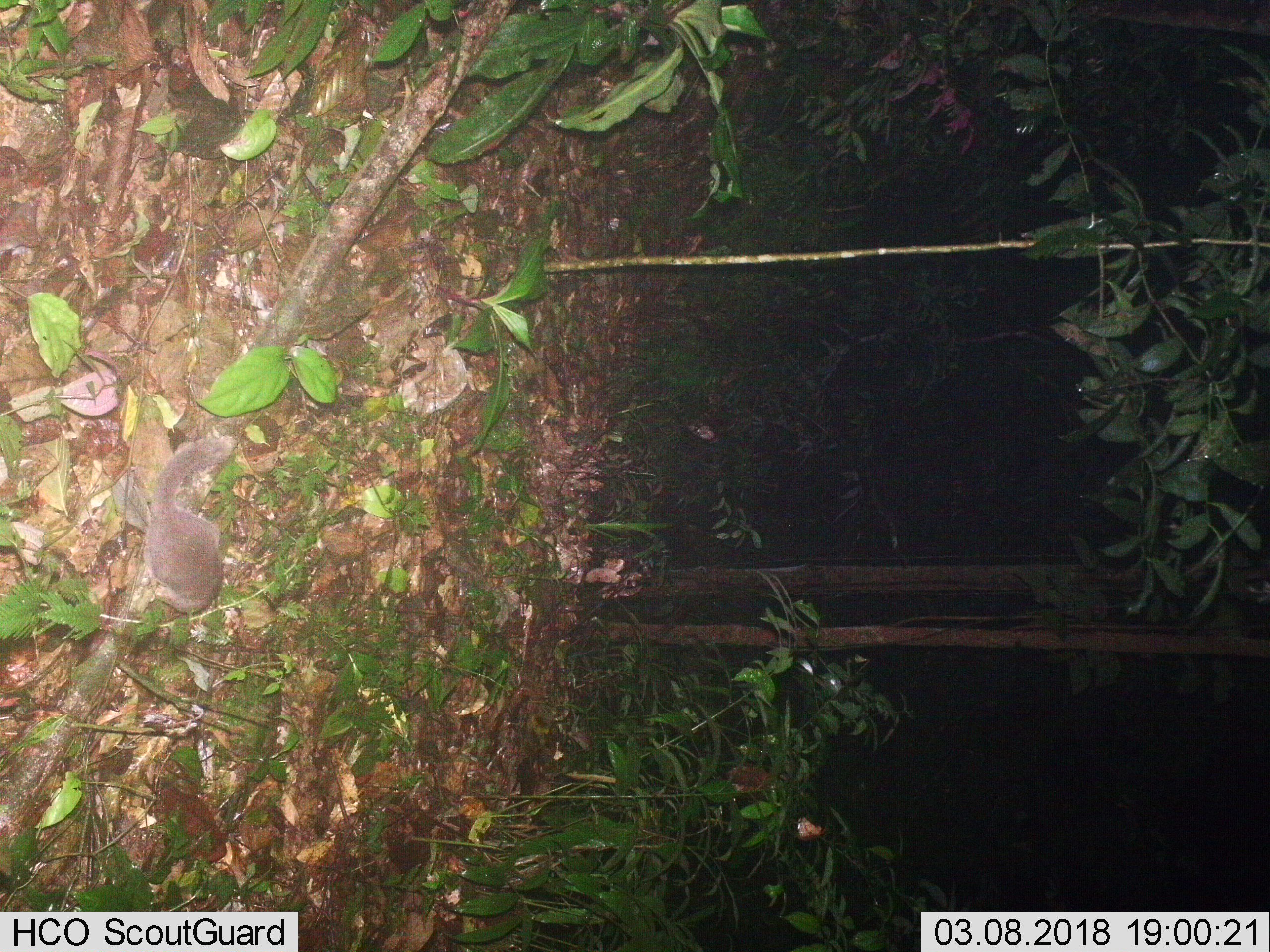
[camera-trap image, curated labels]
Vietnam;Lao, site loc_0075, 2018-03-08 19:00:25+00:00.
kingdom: Animalia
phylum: Chordata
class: Mammalia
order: Carnivora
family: Mustelidae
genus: Melogale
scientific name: Melogale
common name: ferret badger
Ferret badger (Melogale). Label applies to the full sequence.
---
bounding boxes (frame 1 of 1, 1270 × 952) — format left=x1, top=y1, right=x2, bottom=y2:
ferret badger: left=141, top=432, right=238, bottom=615